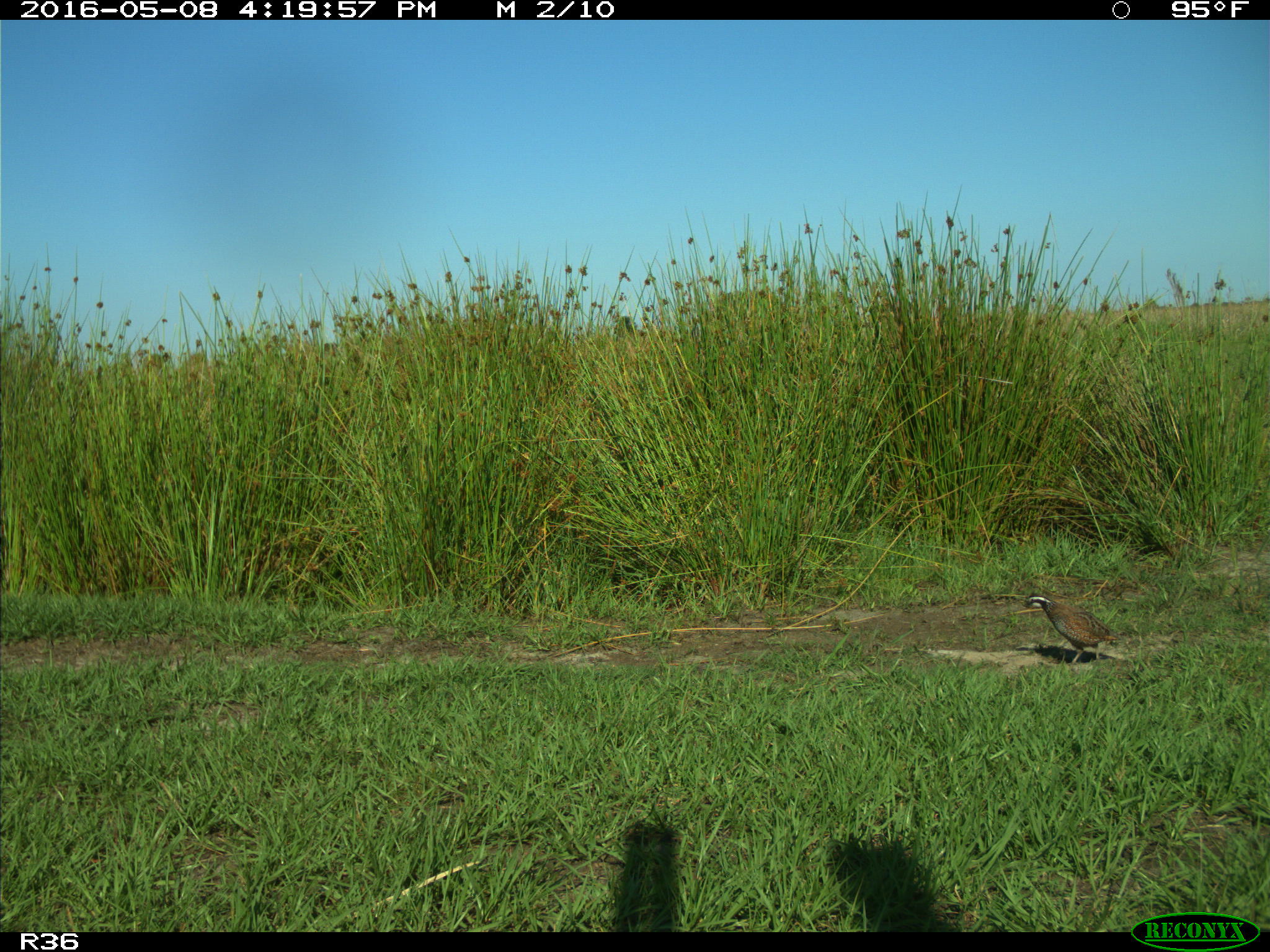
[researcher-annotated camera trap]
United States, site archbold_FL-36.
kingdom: Animalia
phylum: Chordata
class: Aves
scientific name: Aves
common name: birds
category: unidentified bird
Unidentified bird (birds) (Aves).